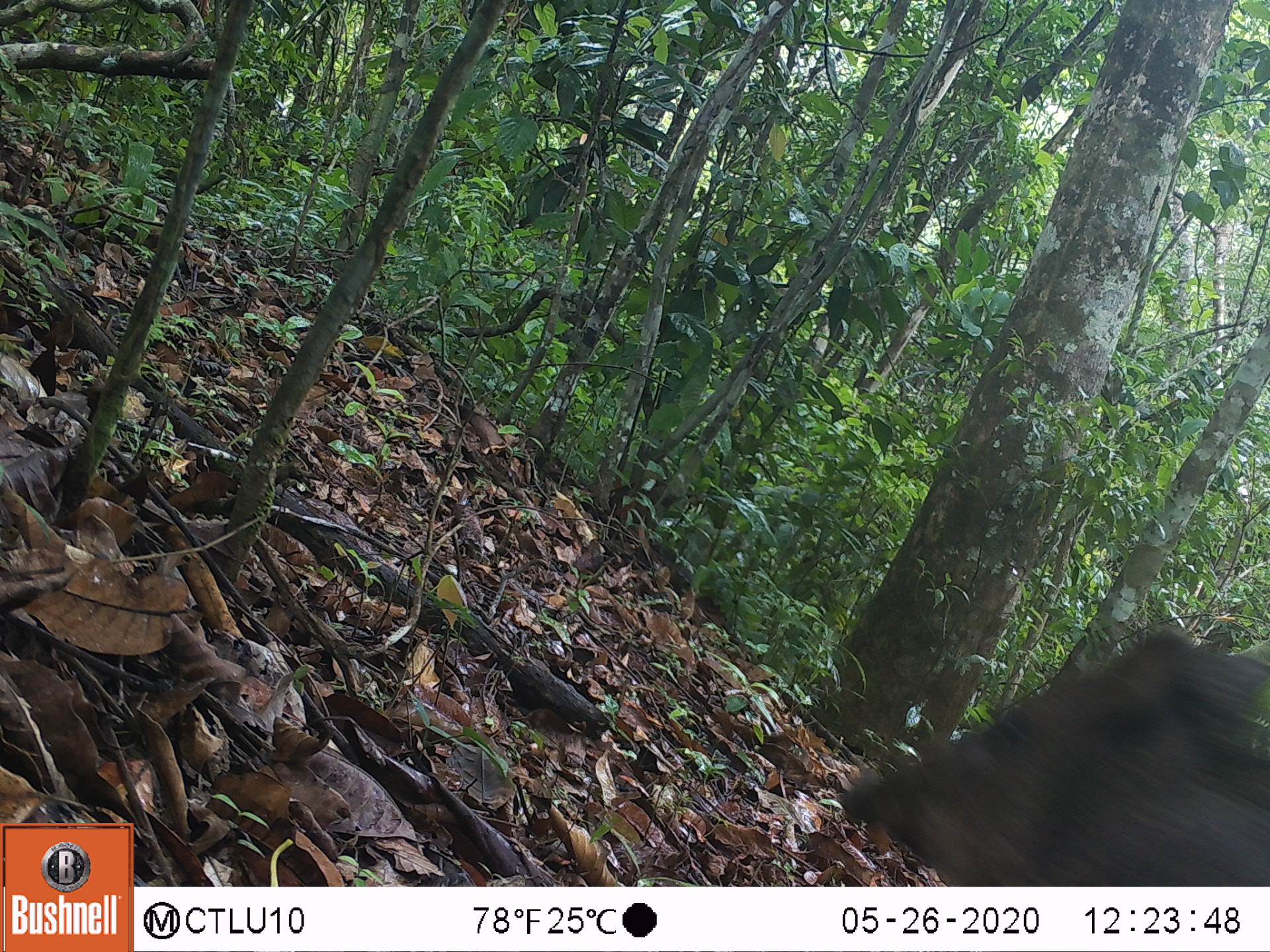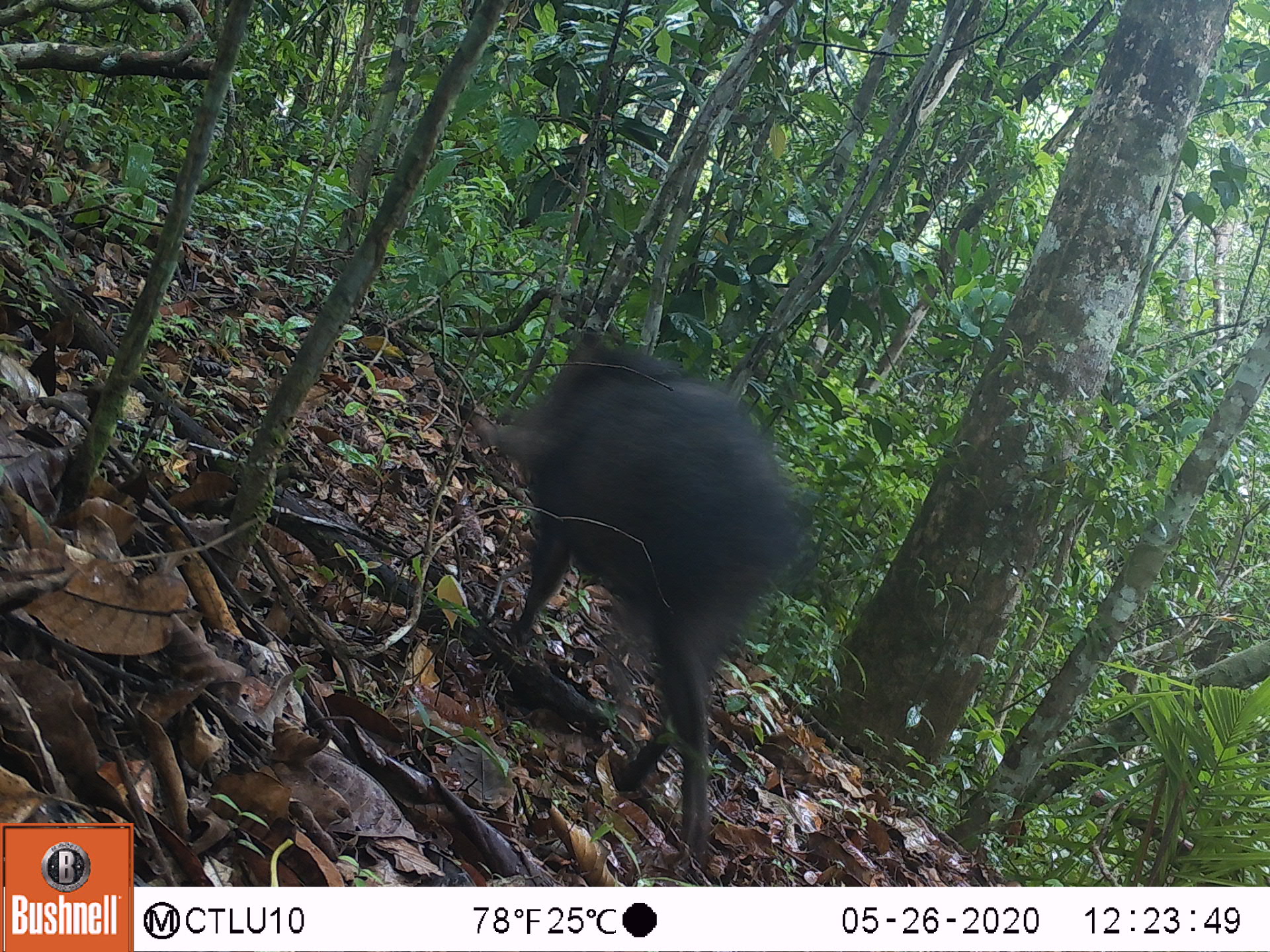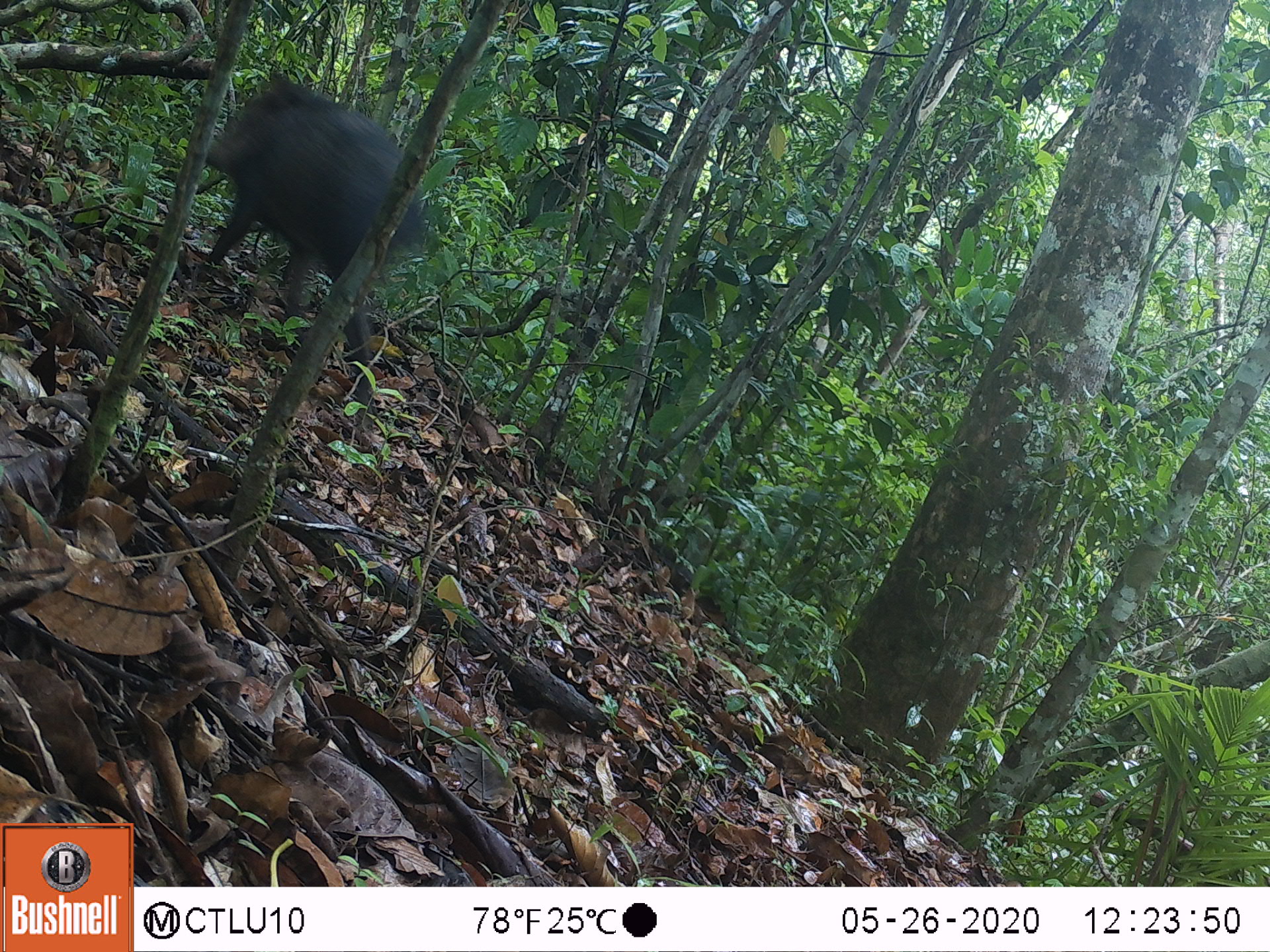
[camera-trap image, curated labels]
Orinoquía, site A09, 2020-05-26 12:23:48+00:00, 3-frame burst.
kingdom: Animalia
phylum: Chordata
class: Mammalia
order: Artiodactyla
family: Tayassuidae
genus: Pecari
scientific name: Pecari tajacu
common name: collared peccary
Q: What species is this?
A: Collared peccary (Pecari tajacu).